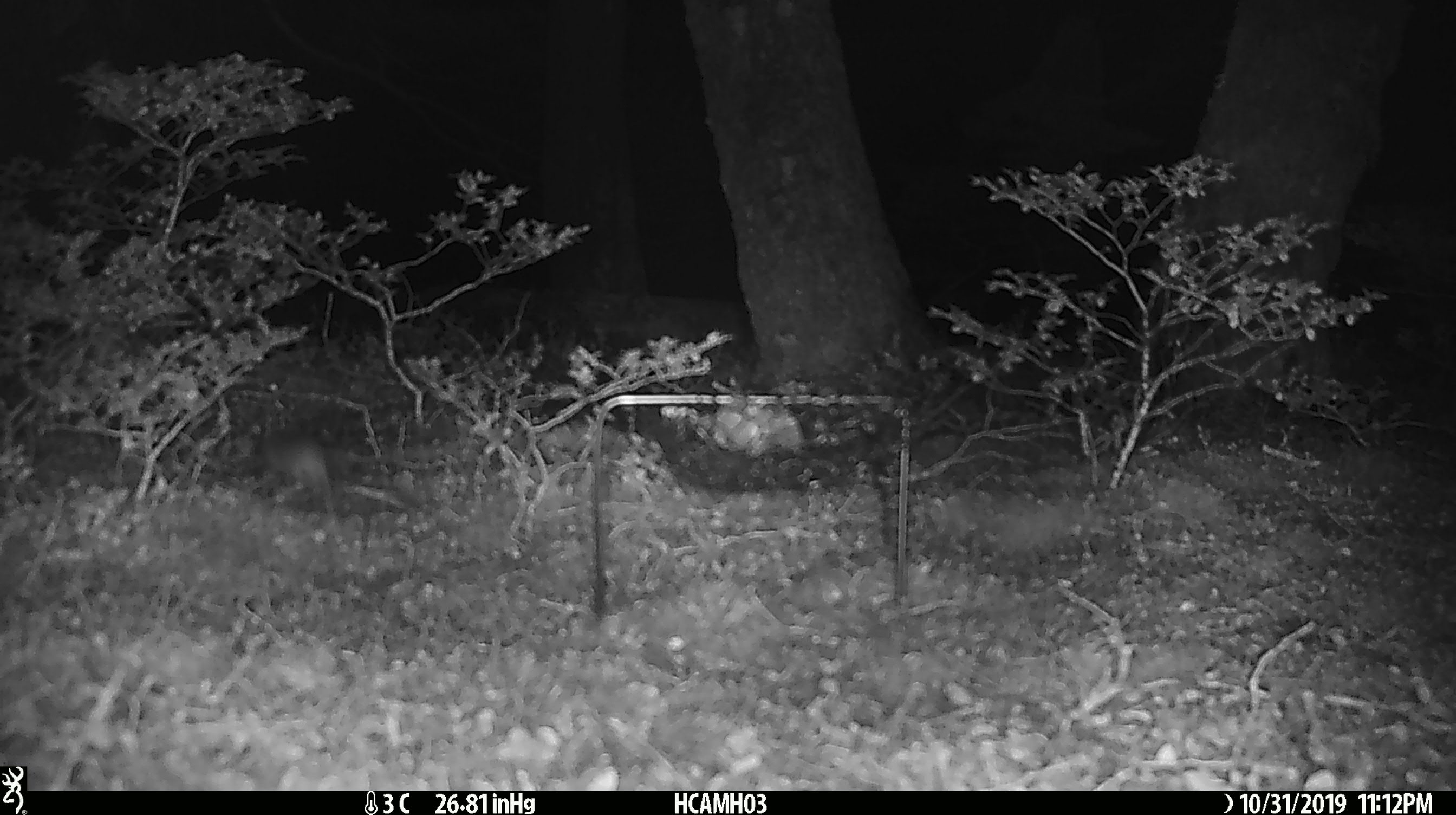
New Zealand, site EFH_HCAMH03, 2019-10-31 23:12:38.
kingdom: Animalia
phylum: Chordata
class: Mammalia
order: Rodentia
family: Muridae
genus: Mus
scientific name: Mus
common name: mouse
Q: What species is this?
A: Mouse (Mus).